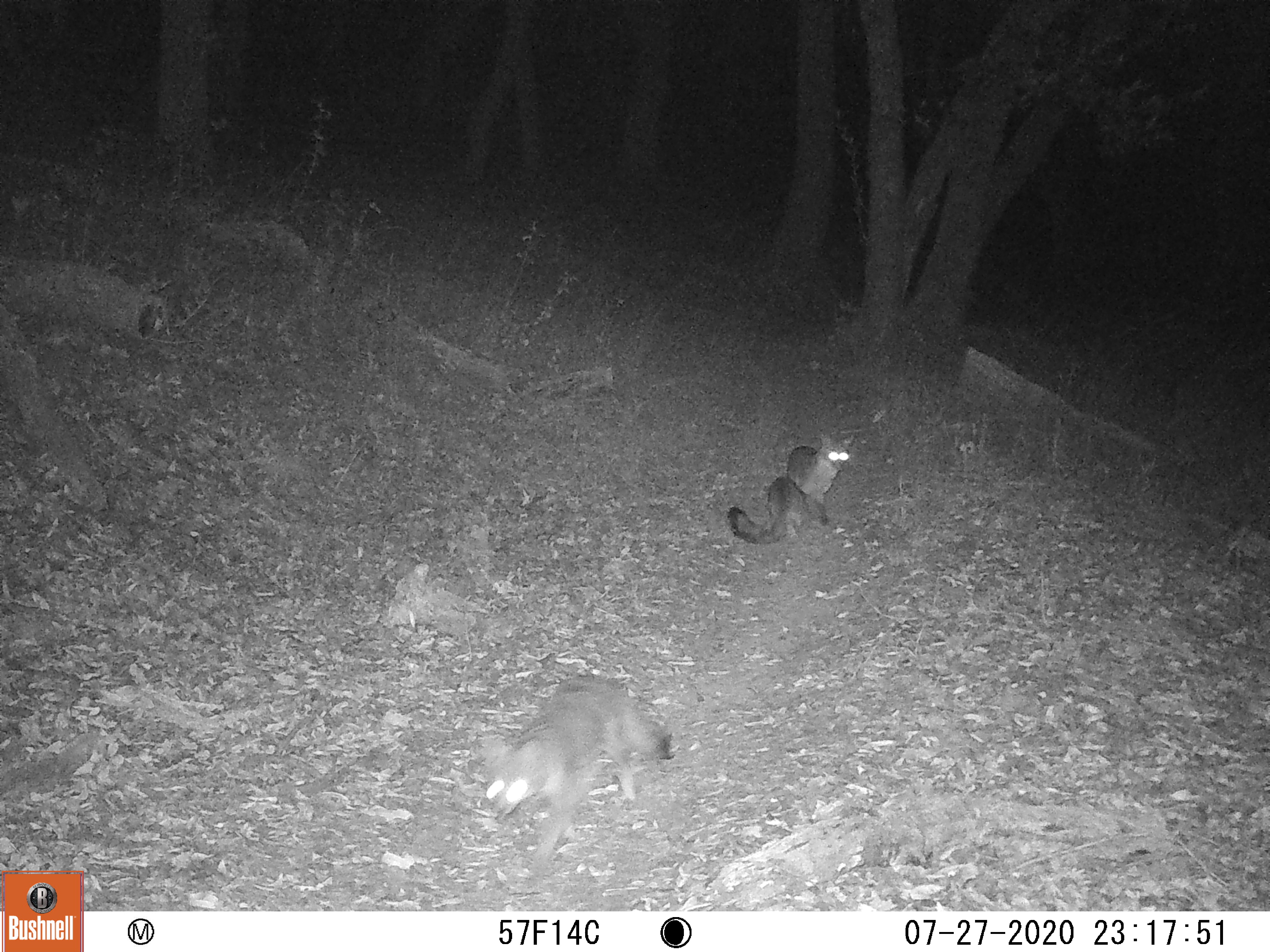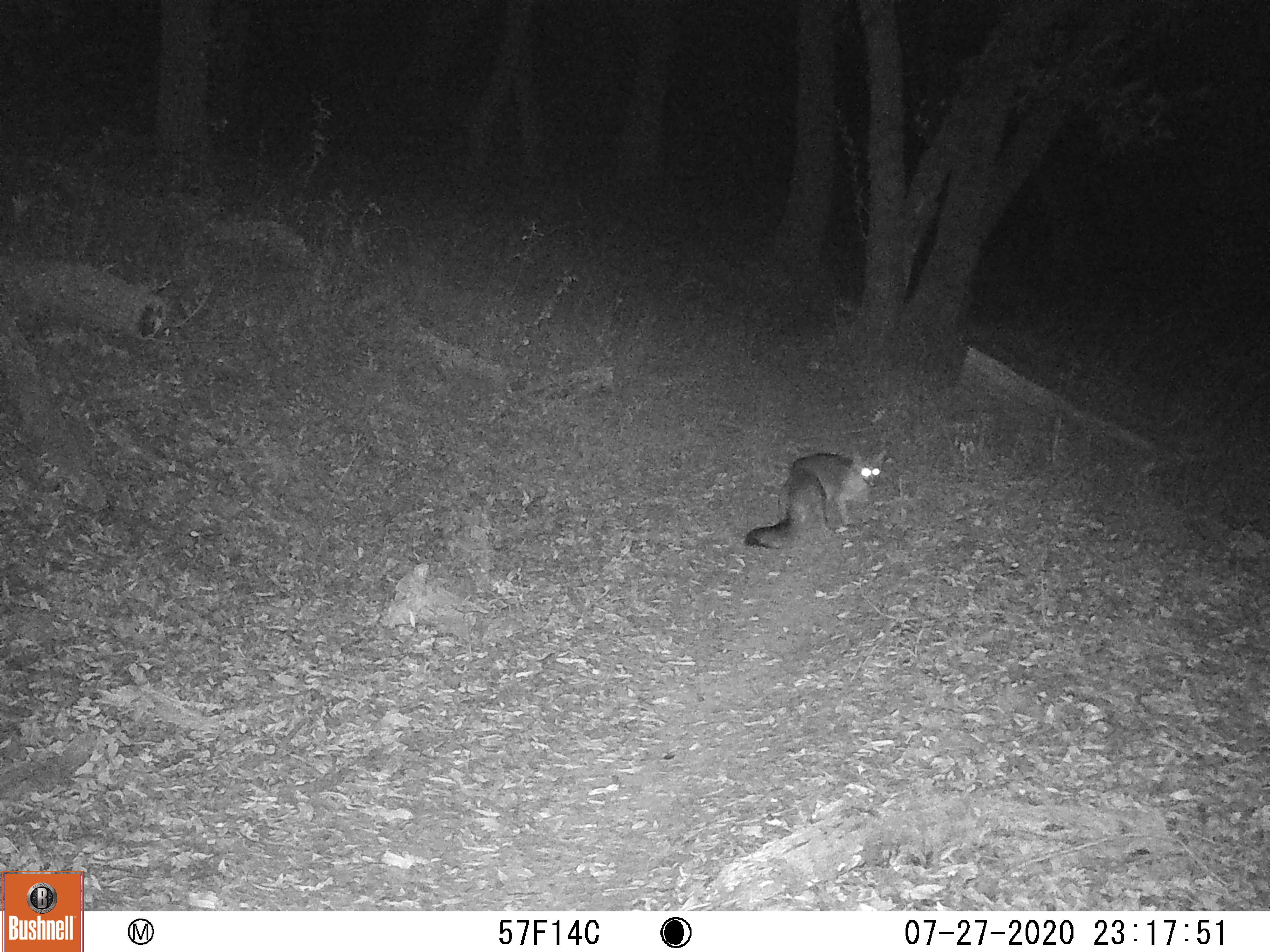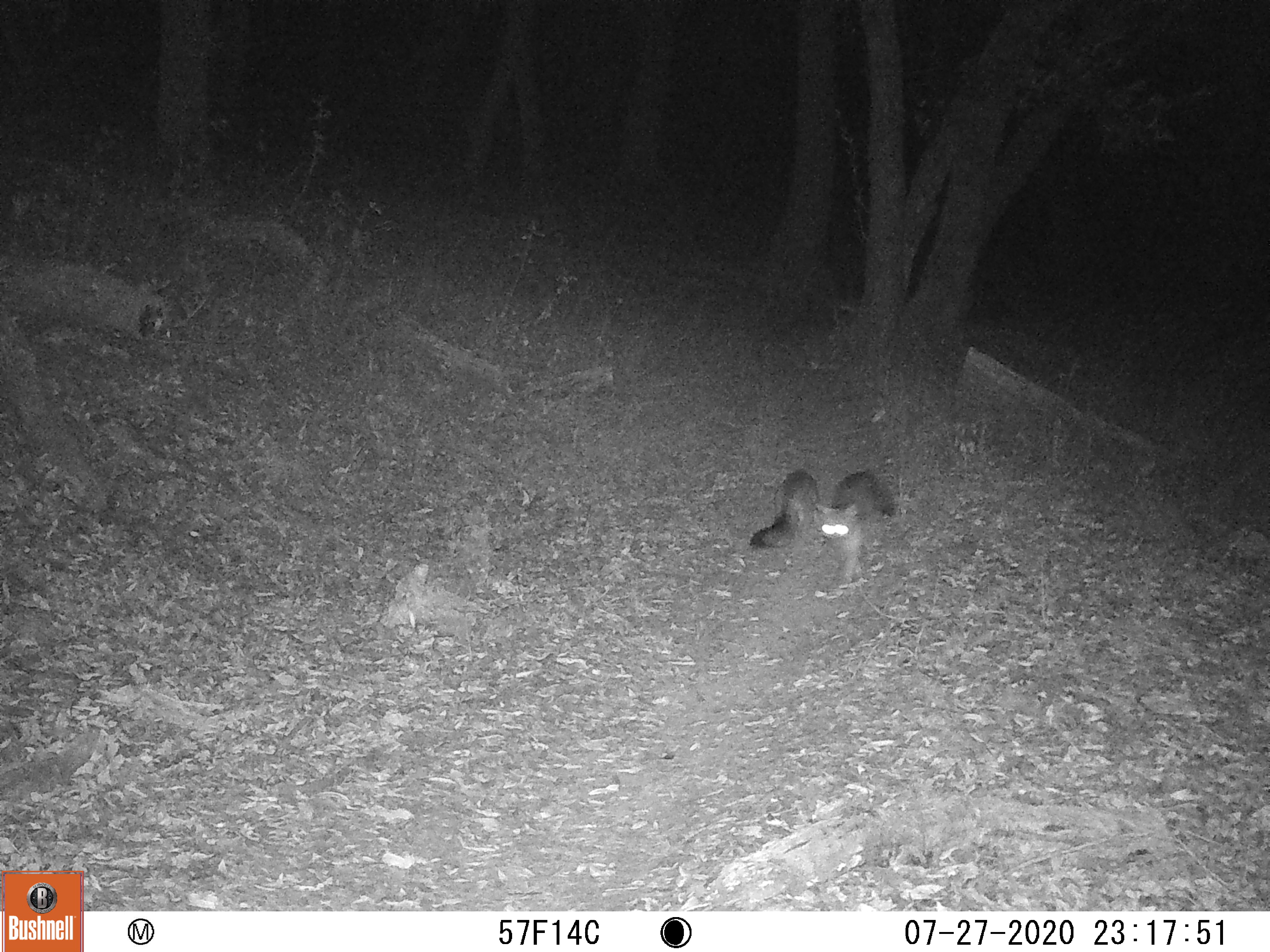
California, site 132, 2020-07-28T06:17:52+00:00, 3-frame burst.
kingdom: Animalia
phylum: Chordata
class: Mammalia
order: Carnivora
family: Canidae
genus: Urocyon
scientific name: Urocyon cinereoargenteus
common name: gray fox